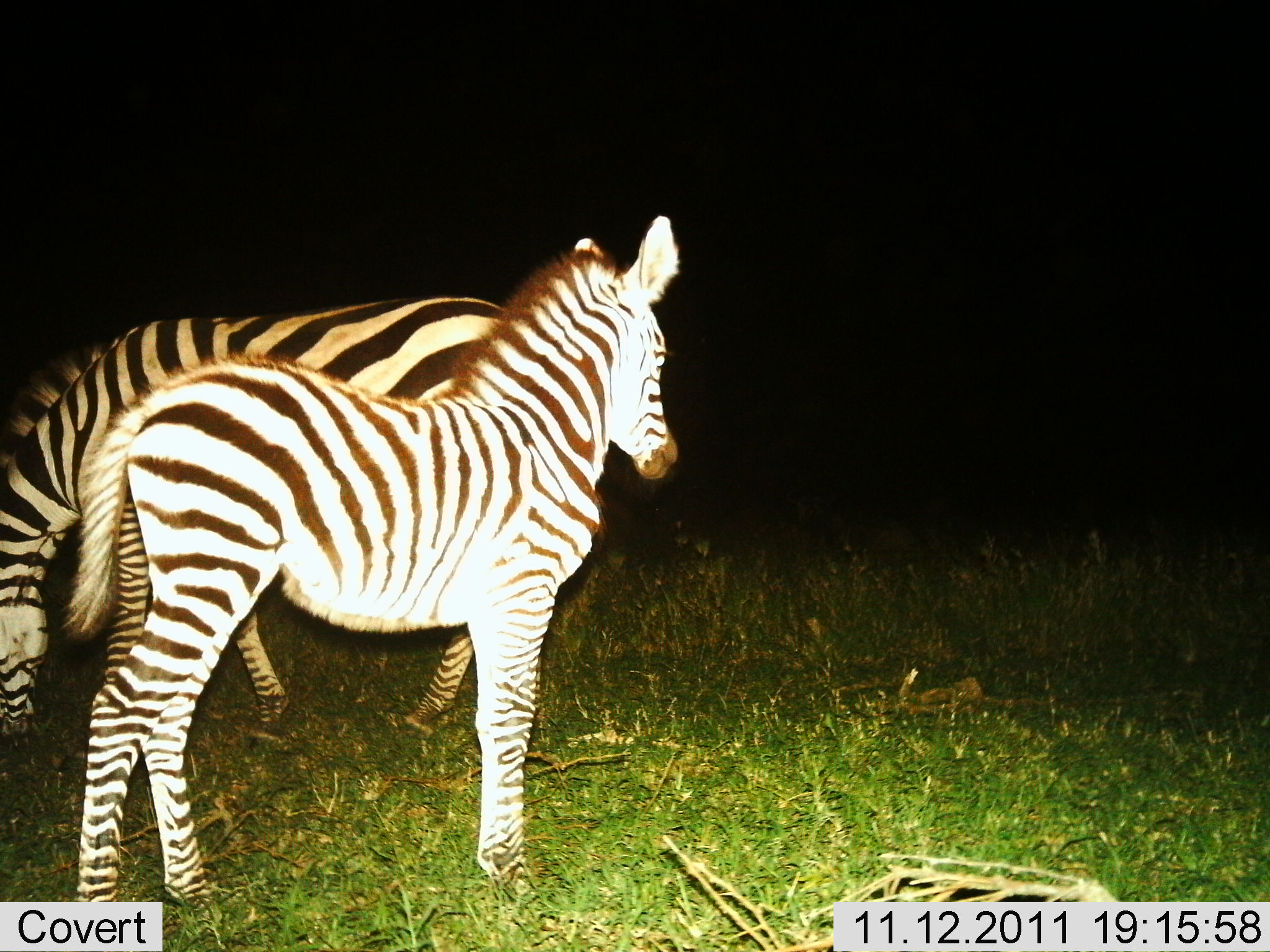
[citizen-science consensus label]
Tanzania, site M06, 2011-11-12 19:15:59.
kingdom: Animalia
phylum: Chordata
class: Mammalia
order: Perissodactyla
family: Equidae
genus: Equus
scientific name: Equus quagga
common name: plains zebra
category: zebra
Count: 2.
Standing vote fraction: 81%.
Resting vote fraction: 6%.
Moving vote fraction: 0%.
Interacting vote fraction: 0%.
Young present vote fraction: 50%.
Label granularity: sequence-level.